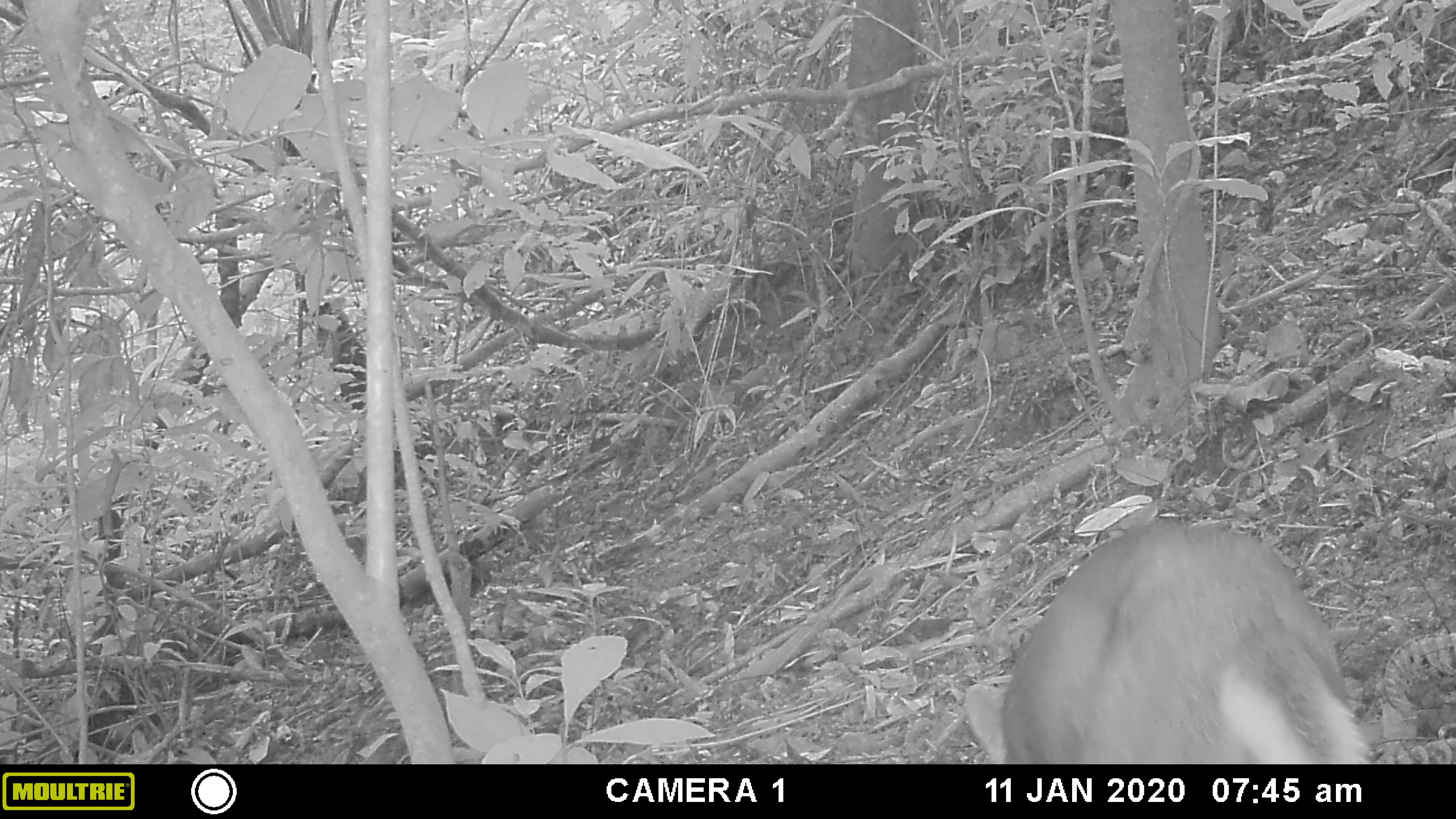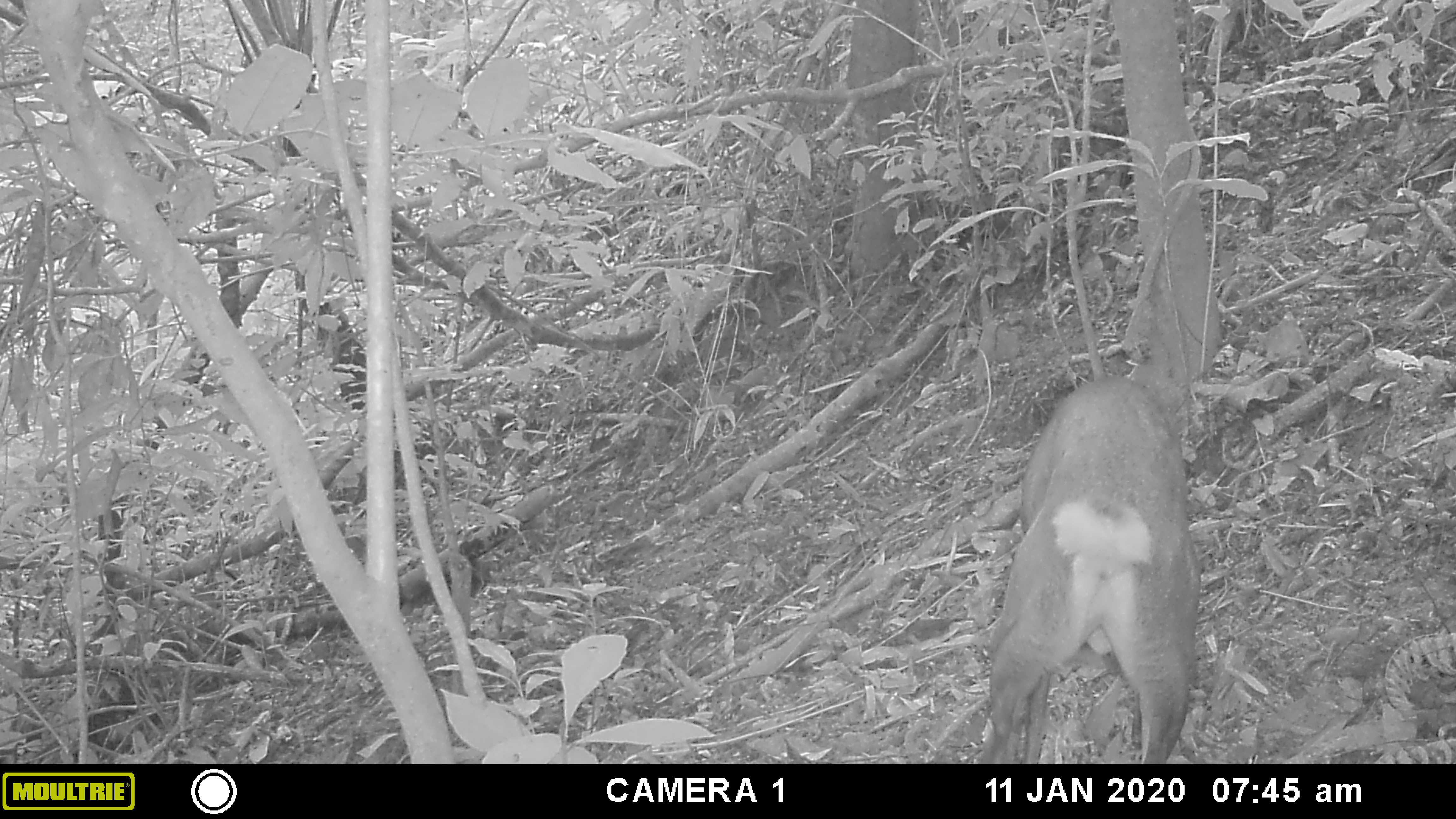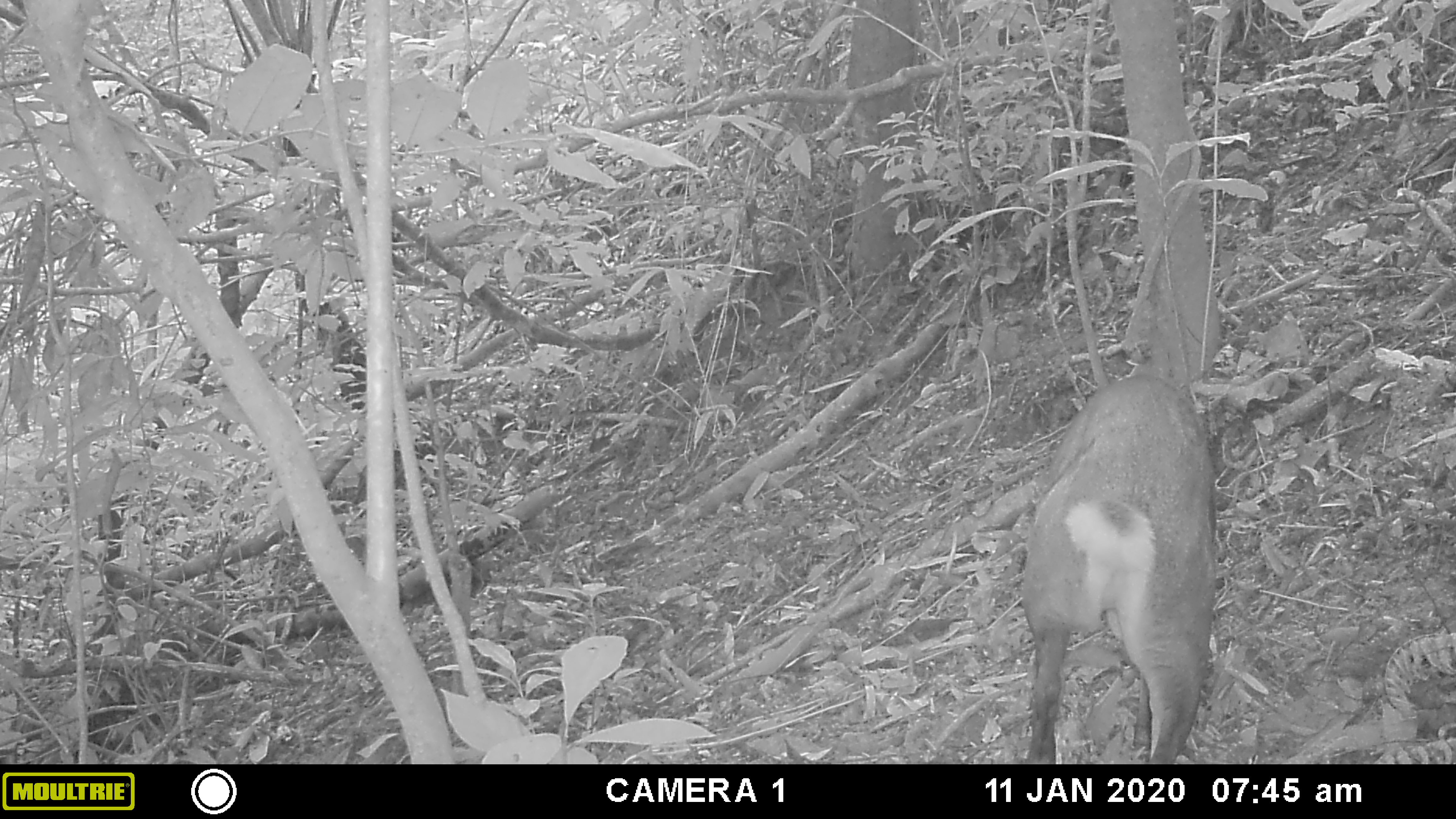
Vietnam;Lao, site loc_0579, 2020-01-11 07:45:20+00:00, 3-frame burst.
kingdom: Animalia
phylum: Chordata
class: Mammalia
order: Artiodactyla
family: Cervidae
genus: Muntiacus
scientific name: Muntiacus rooseveltorum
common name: roosevelt's muntjac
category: roosevelts muntjac group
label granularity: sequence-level